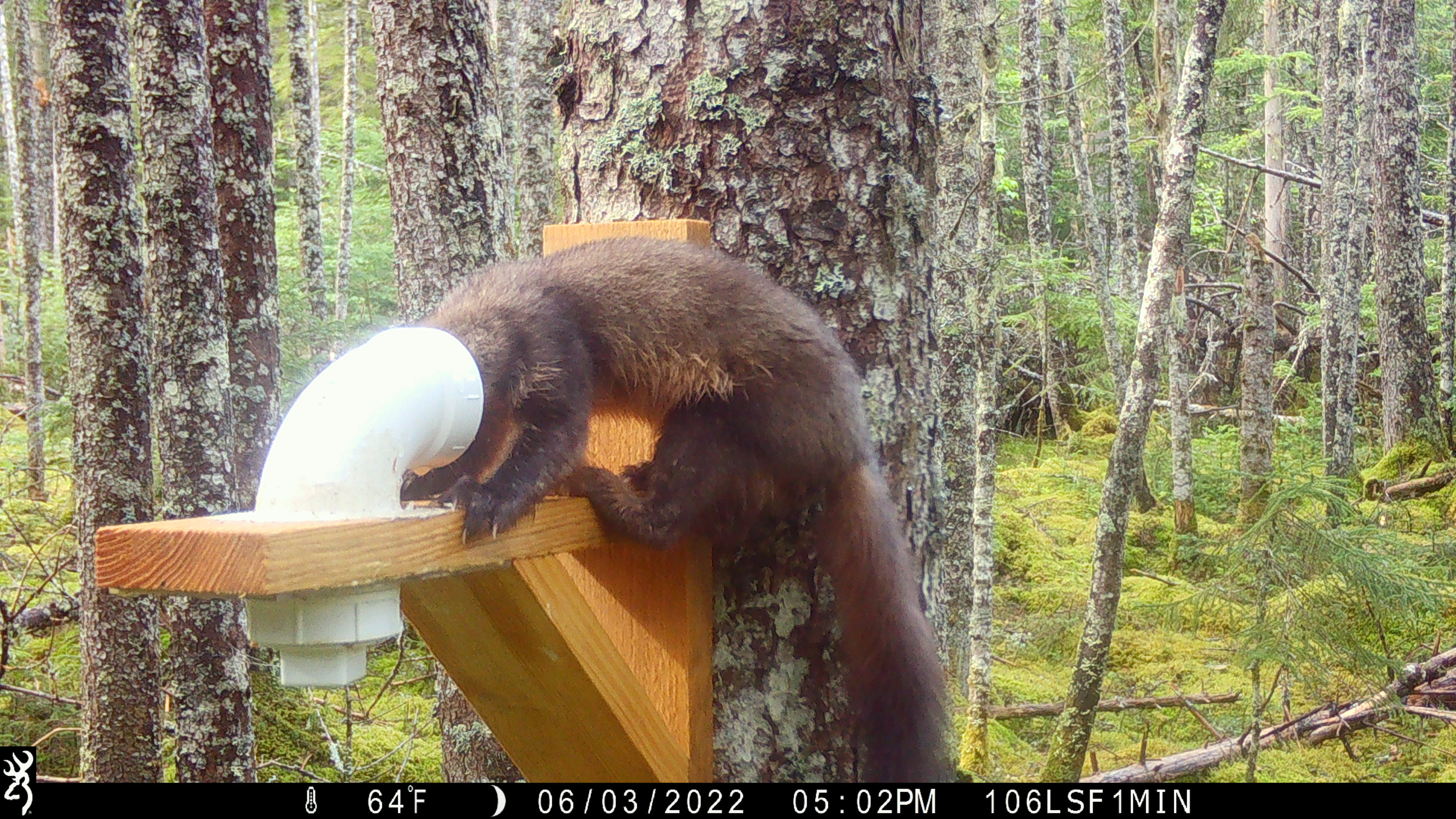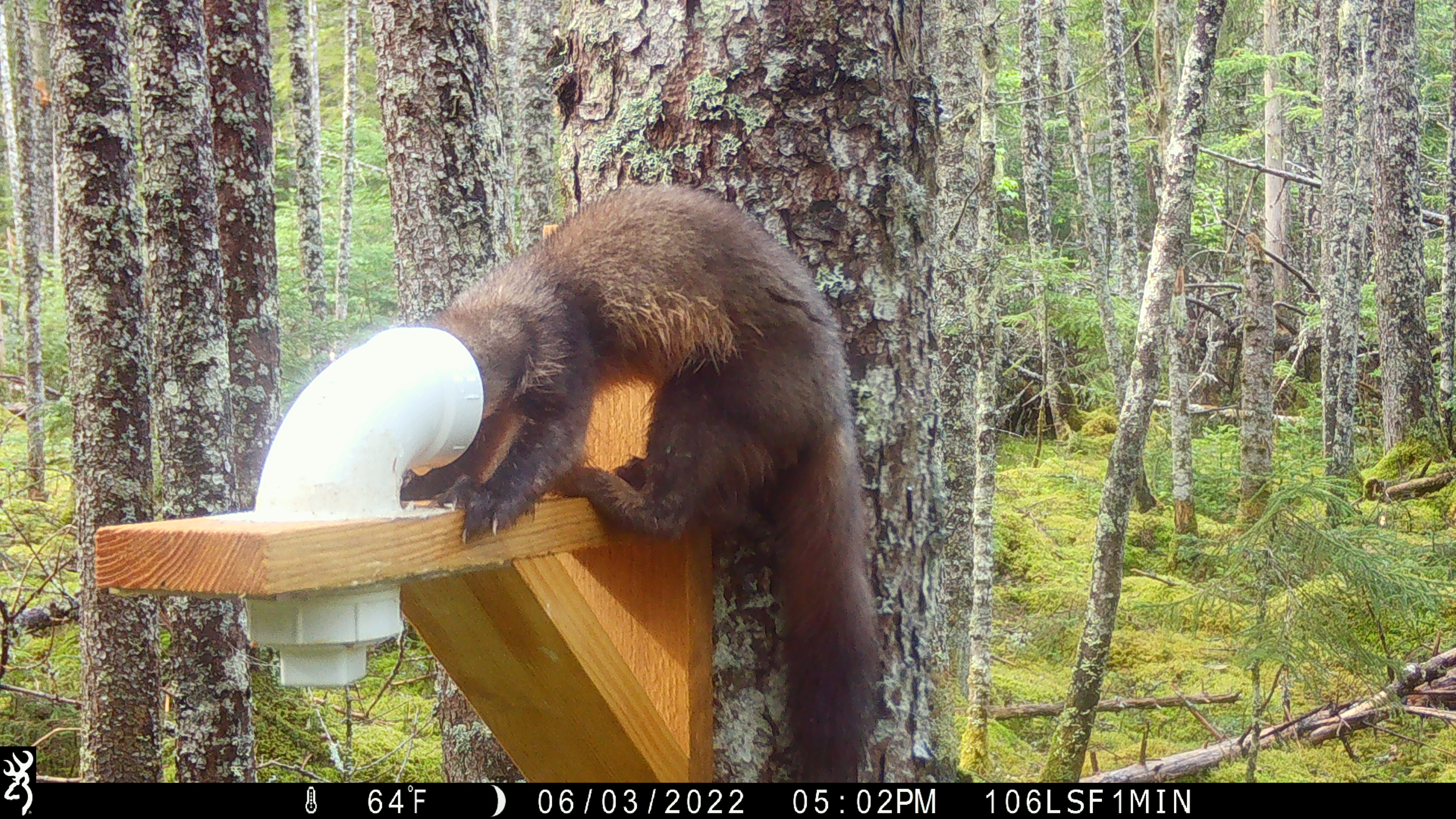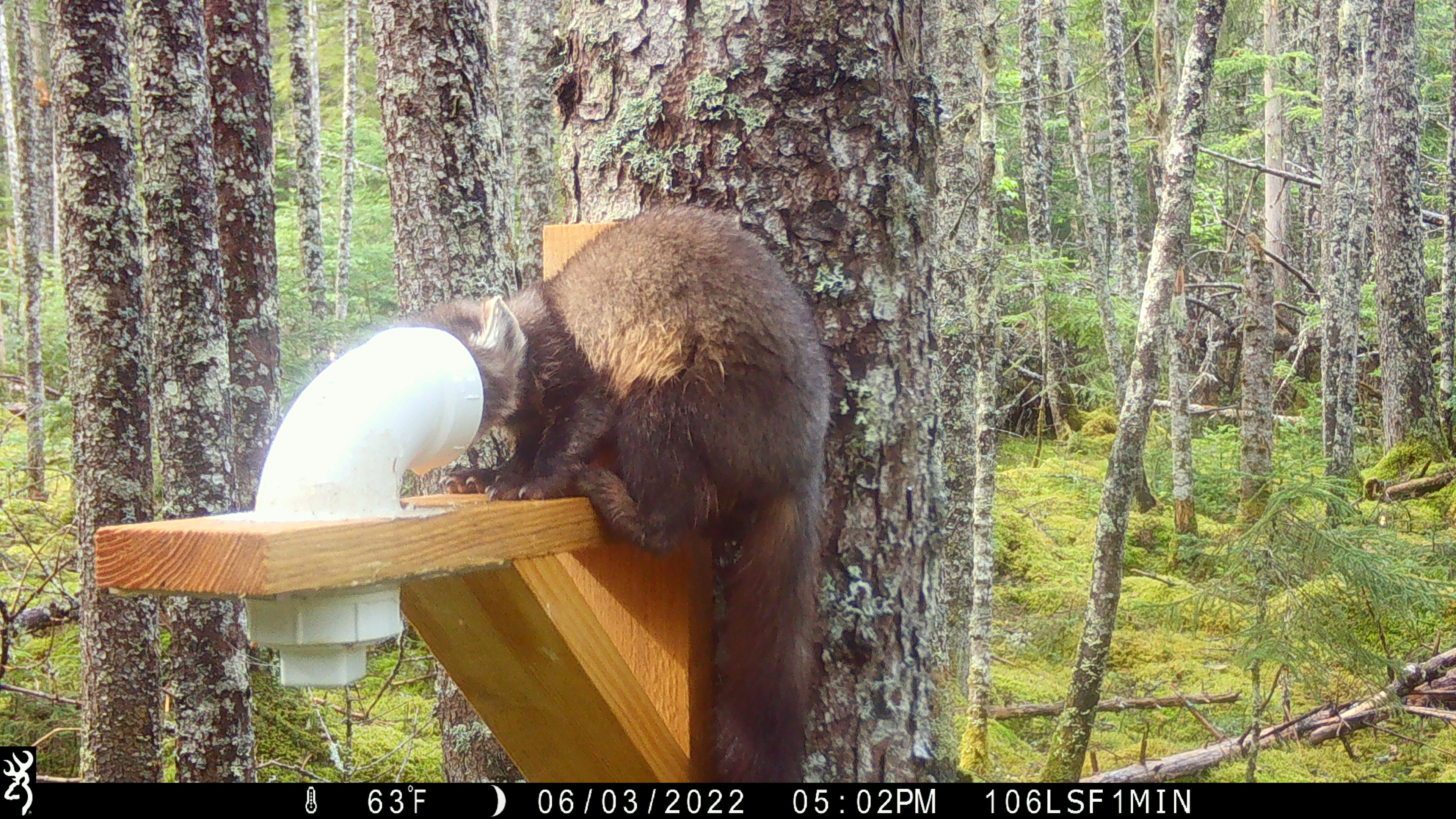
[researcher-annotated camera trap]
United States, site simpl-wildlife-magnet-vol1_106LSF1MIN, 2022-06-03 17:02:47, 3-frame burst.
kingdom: Animalia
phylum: Chordata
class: Mammalia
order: Carnivora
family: Mustelidae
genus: Martes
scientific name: Martes americana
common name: american marten